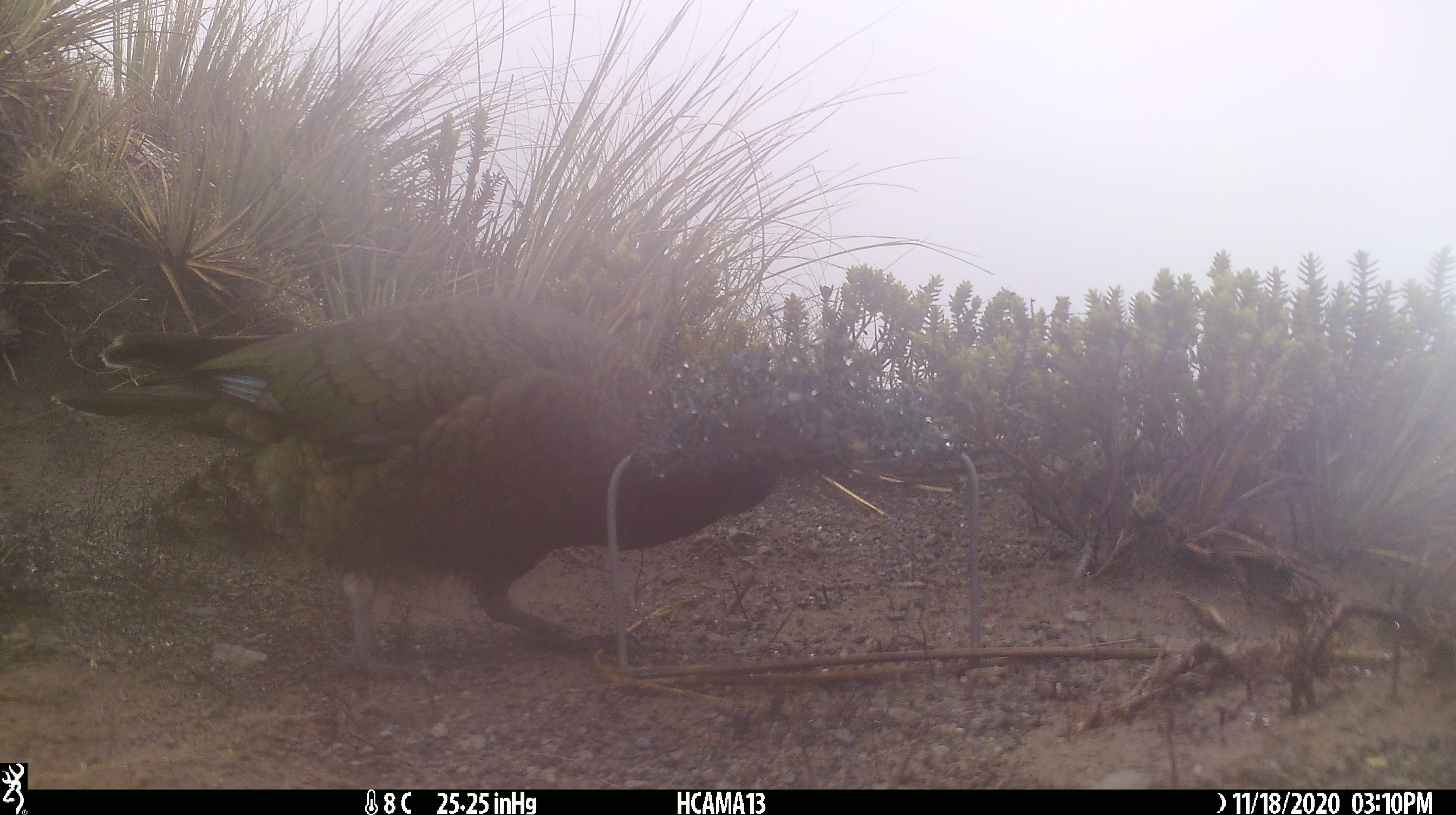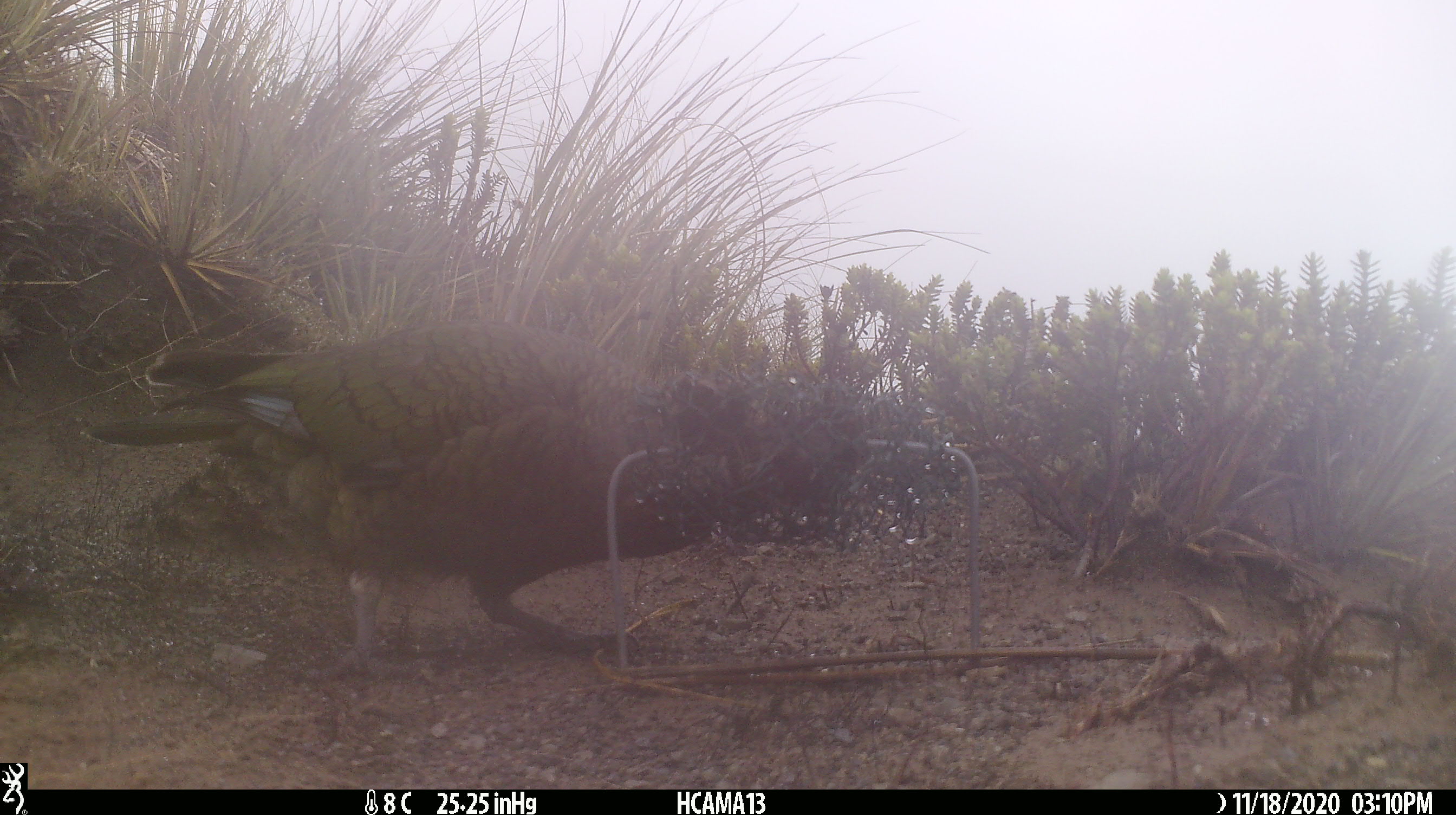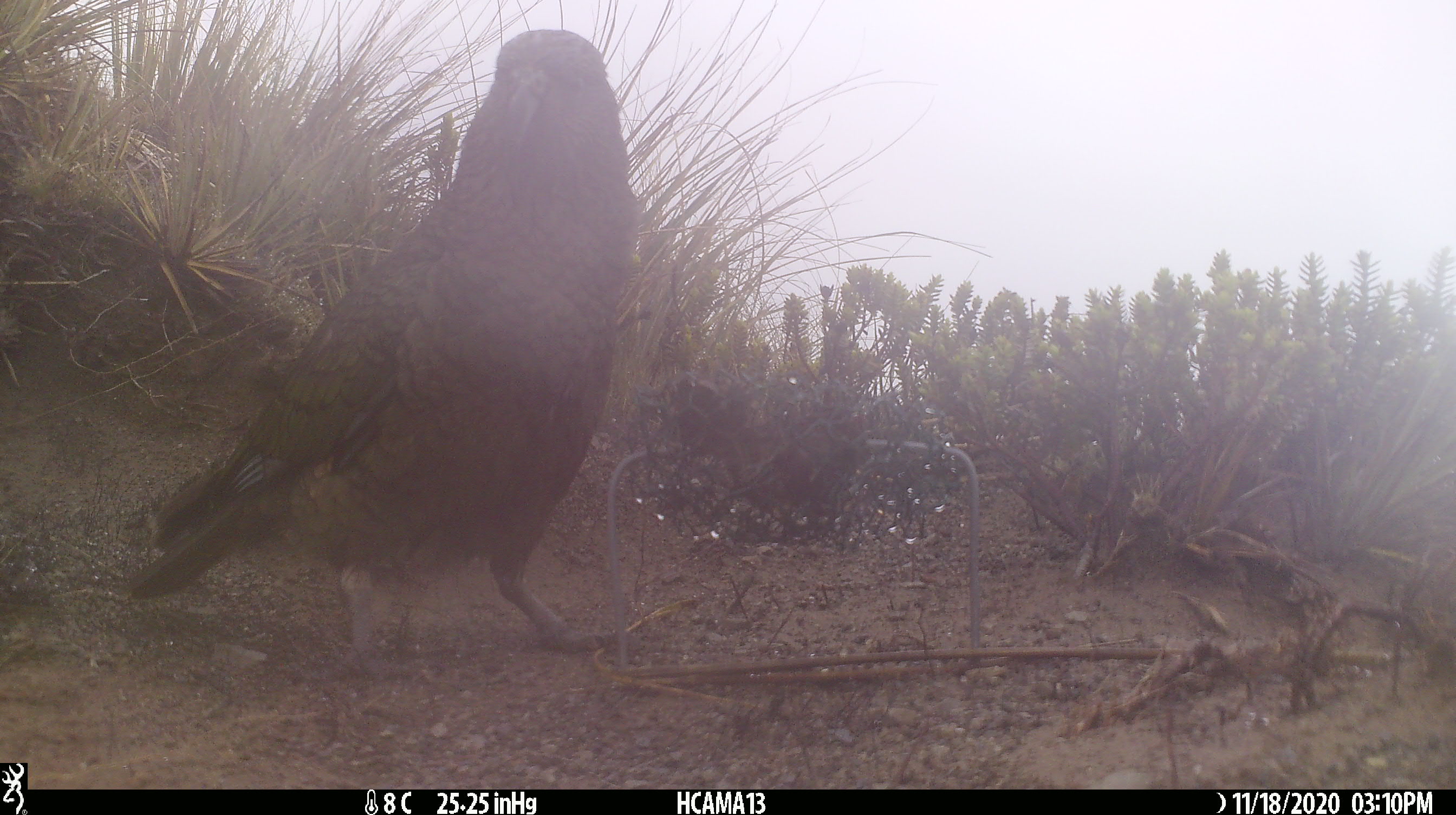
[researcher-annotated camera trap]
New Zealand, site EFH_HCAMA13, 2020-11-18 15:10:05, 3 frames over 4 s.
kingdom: Animalia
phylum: Chordata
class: Aves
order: Psittaciformes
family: Strigopidae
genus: Nestor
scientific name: Nestor notabilis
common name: kea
Kea (Nestor notabilis).